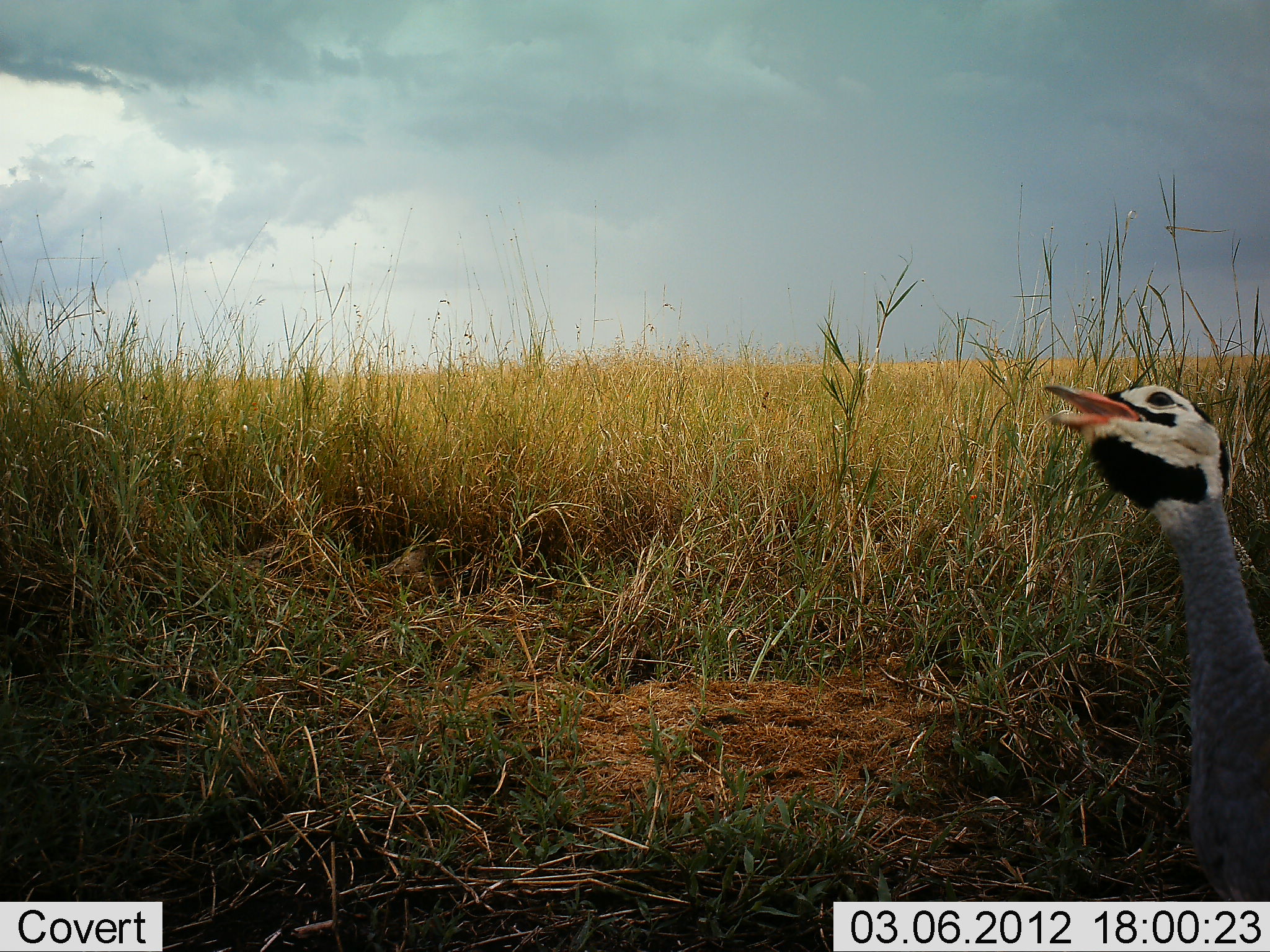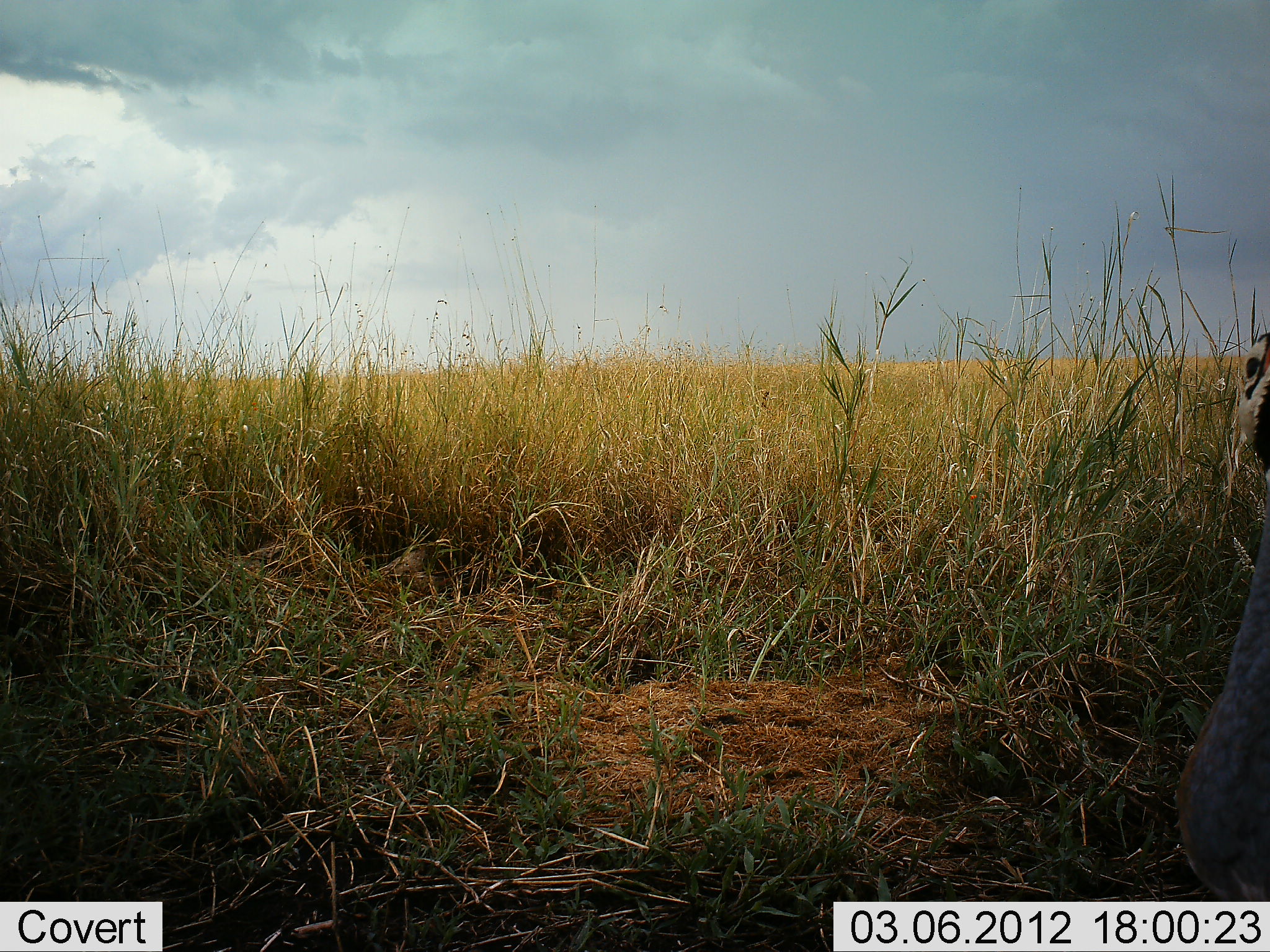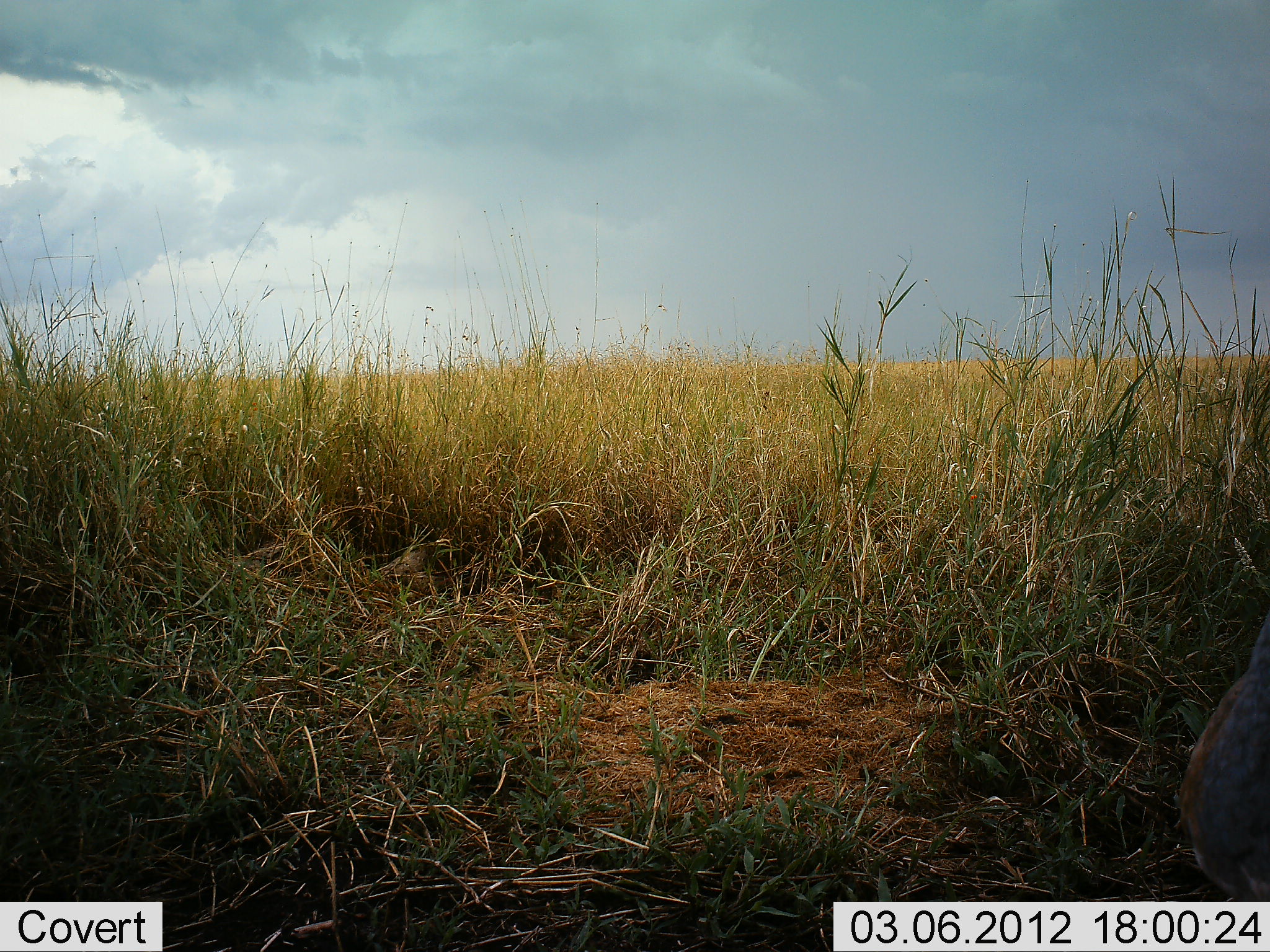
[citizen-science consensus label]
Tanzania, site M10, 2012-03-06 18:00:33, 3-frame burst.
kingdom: Animalia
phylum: Chordata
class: Aves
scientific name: Aves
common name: bird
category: otherbird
Otherbird (bird) (Aves), count 1. Behavior (volunteer vote fractions): standing 83%, resting 0%, moving 25%, interacting 0%. Young present (vote fraction): 0%. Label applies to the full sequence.